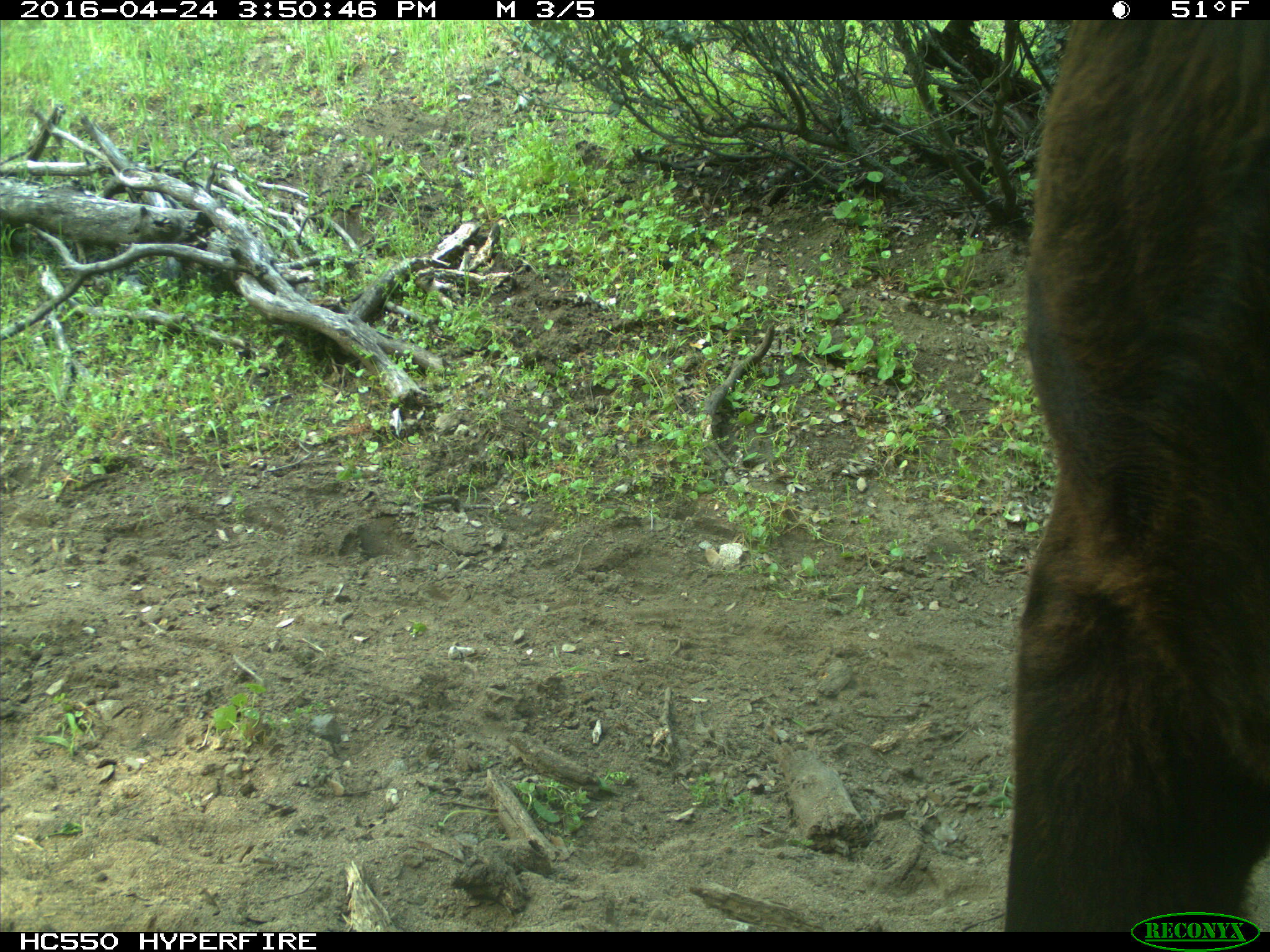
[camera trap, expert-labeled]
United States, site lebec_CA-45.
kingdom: Animalia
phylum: Chordata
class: Mammalia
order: Artiodactyla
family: Bovidae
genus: Bos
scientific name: Bos taurus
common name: domestic cow